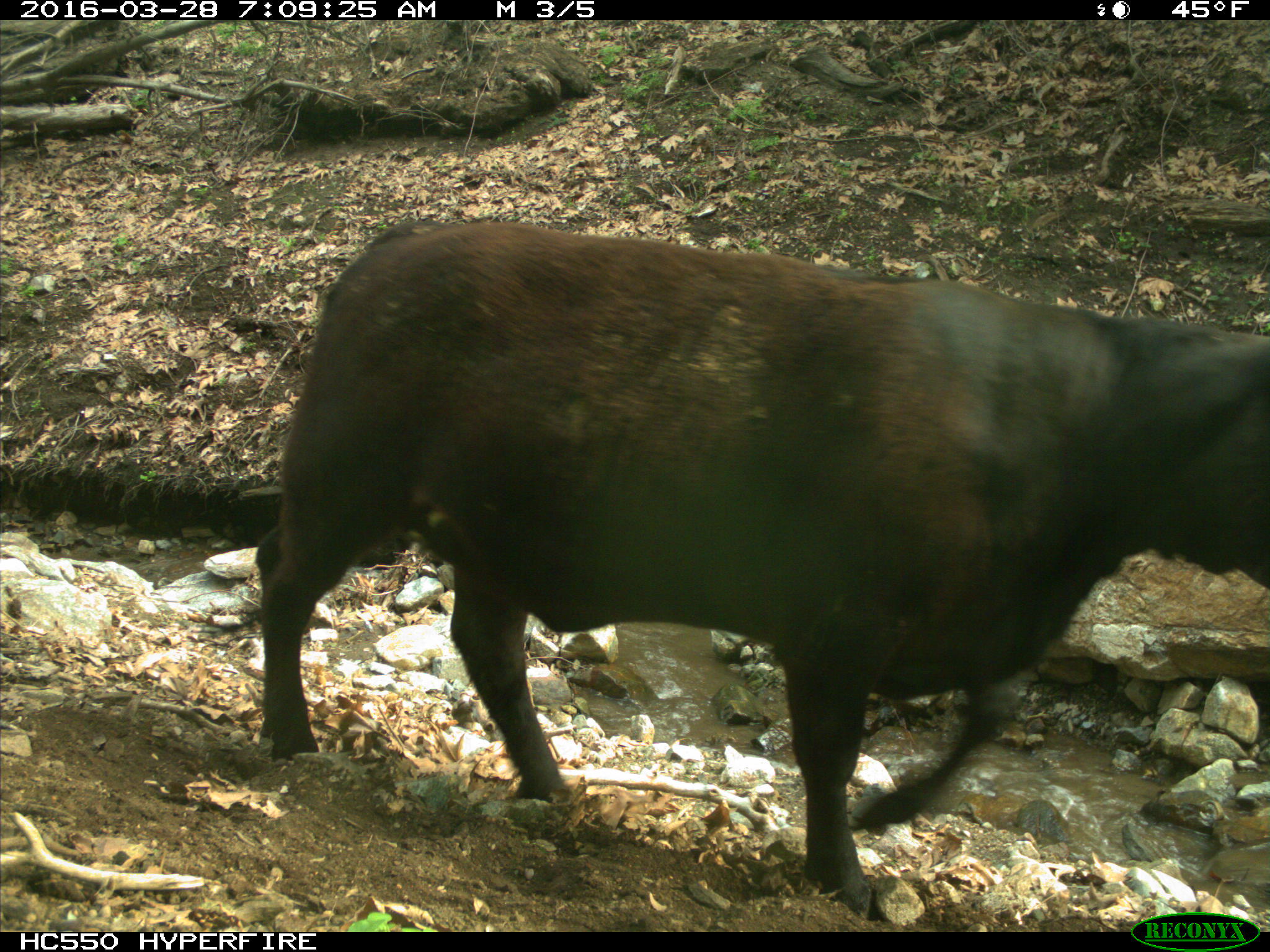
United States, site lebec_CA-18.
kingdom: Animalia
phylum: Chordata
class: Mammalia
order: Artiodactyla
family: Bovidae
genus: Bos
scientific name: Bos taurus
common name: domestic cow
Bos taurus (domestic cow).